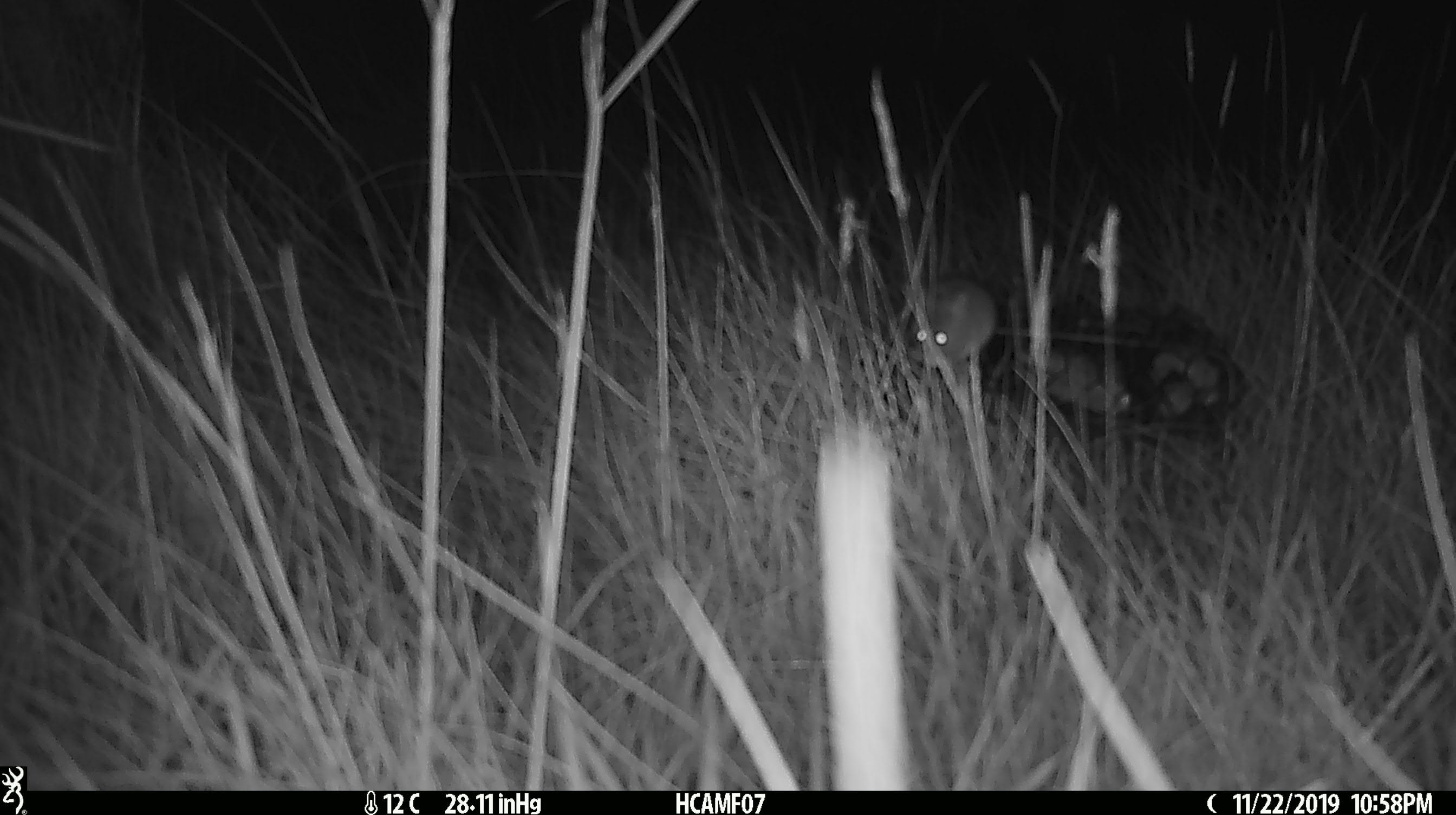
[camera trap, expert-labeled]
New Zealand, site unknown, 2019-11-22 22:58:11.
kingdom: Animalia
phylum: Chordata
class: Mammalia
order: Rodentia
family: Muridae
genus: Mus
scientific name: Mus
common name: mouse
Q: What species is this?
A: Mouse (Mus).